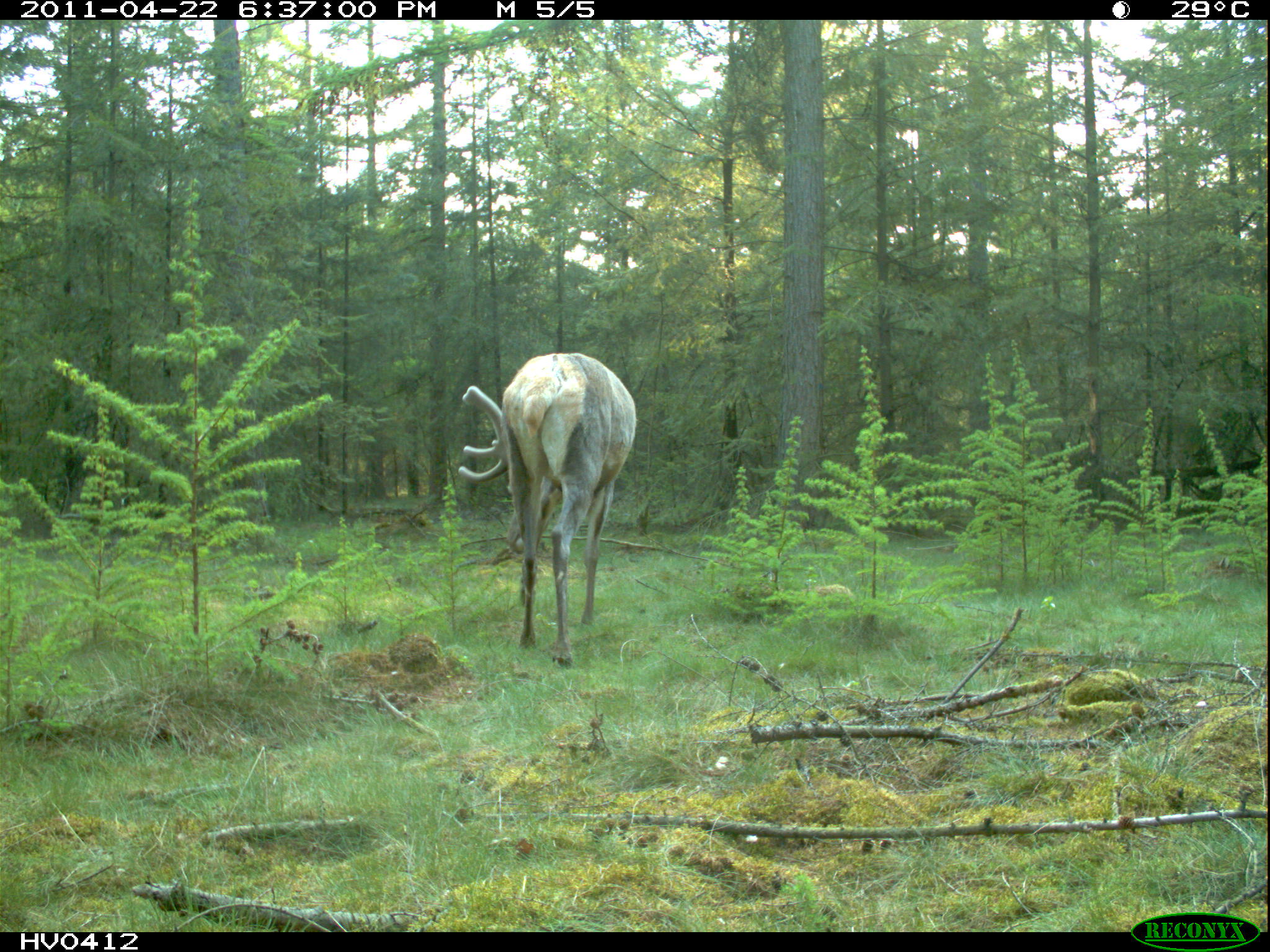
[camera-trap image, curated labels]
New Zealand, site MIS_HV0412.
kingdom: Animalia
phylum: Chordata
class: Mammalia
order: Artiodactyla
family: Cervidae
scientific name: Cervidae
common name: deer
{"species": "deer (Cervidae)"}